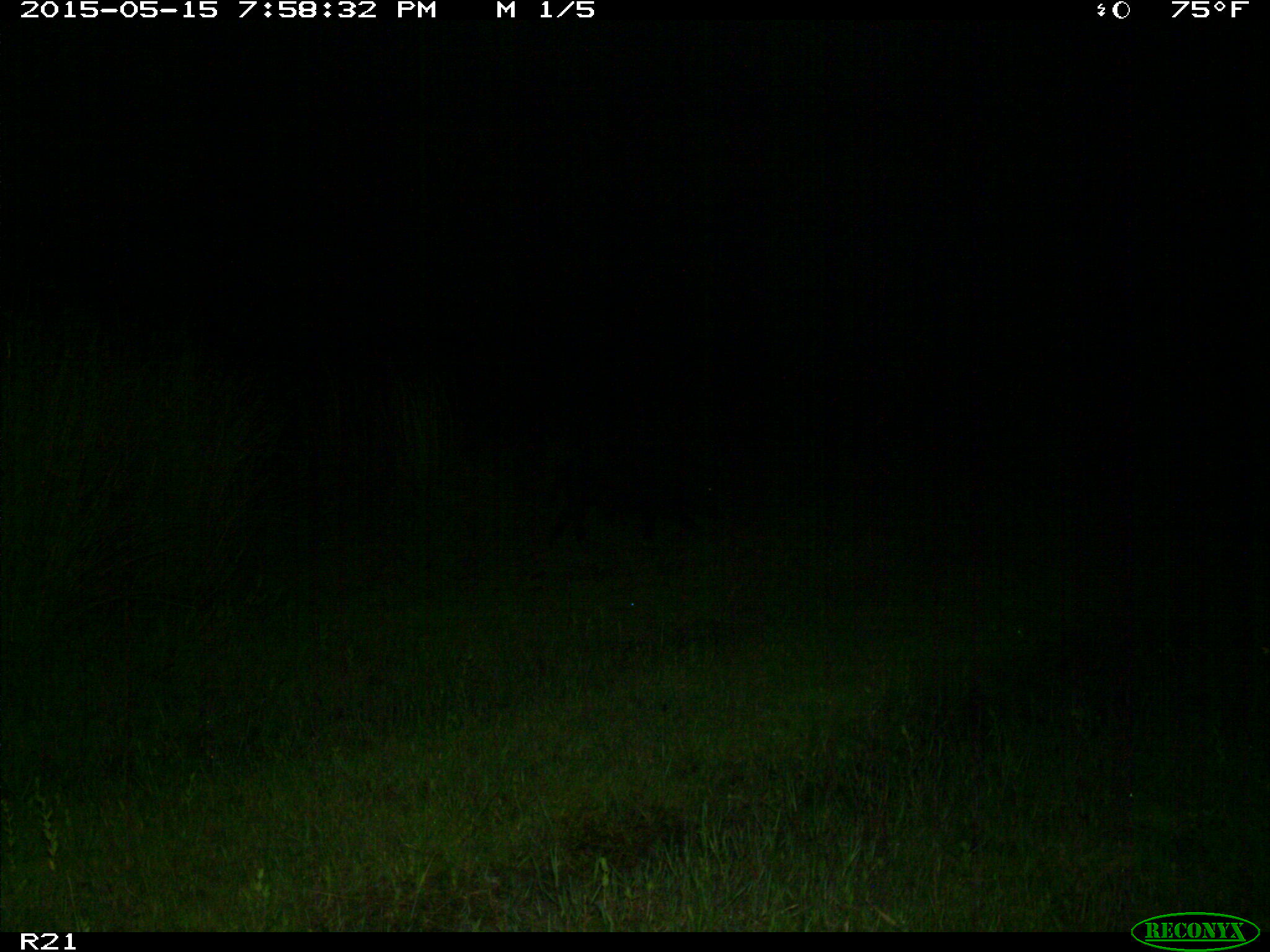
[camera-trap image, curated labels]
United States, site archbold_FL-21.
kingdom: Animalia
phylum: Chordata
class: Mammalia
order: Artiodactyla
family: Suidae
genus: Sus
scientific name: Sus scrofa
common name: wild boar